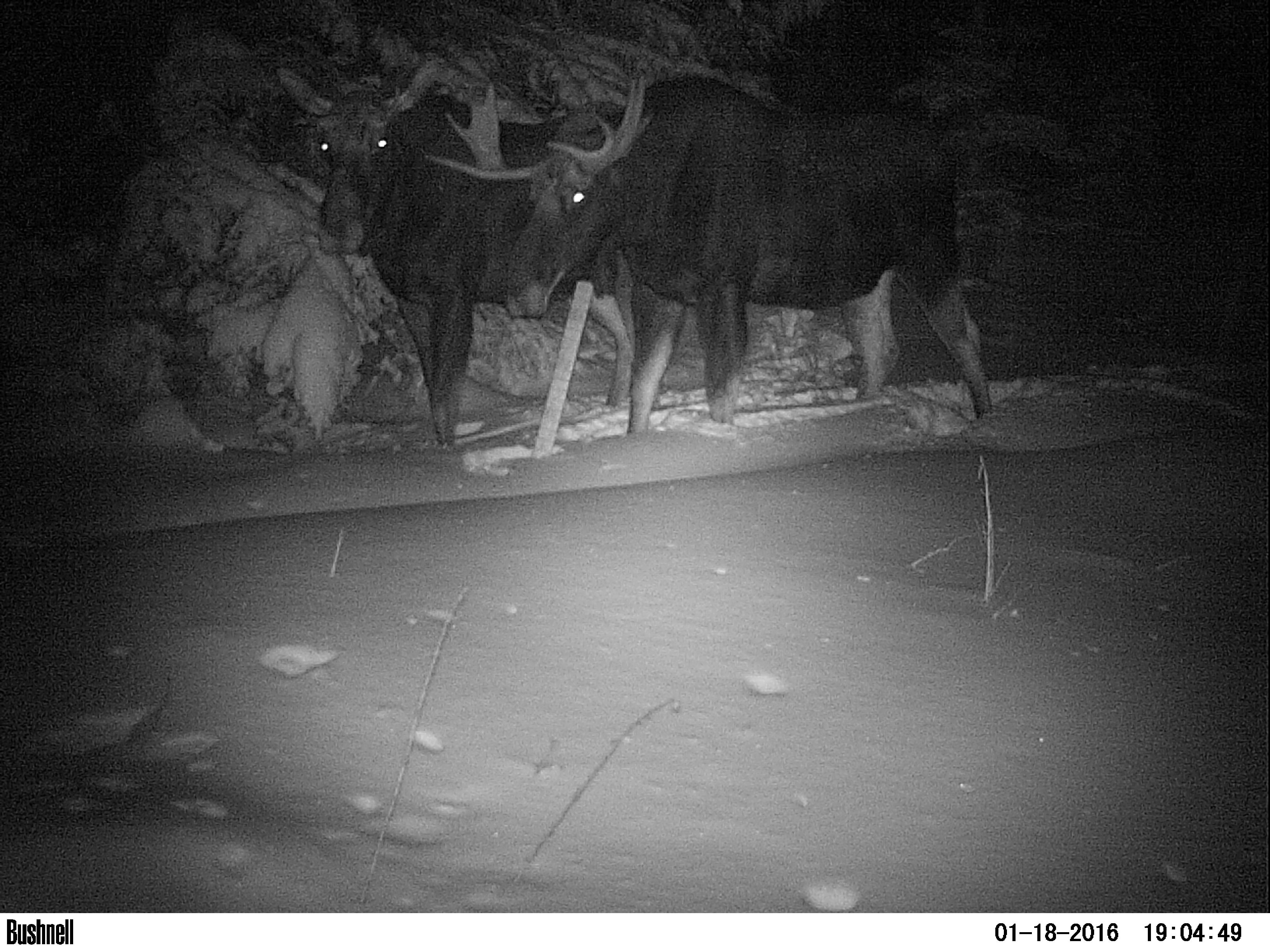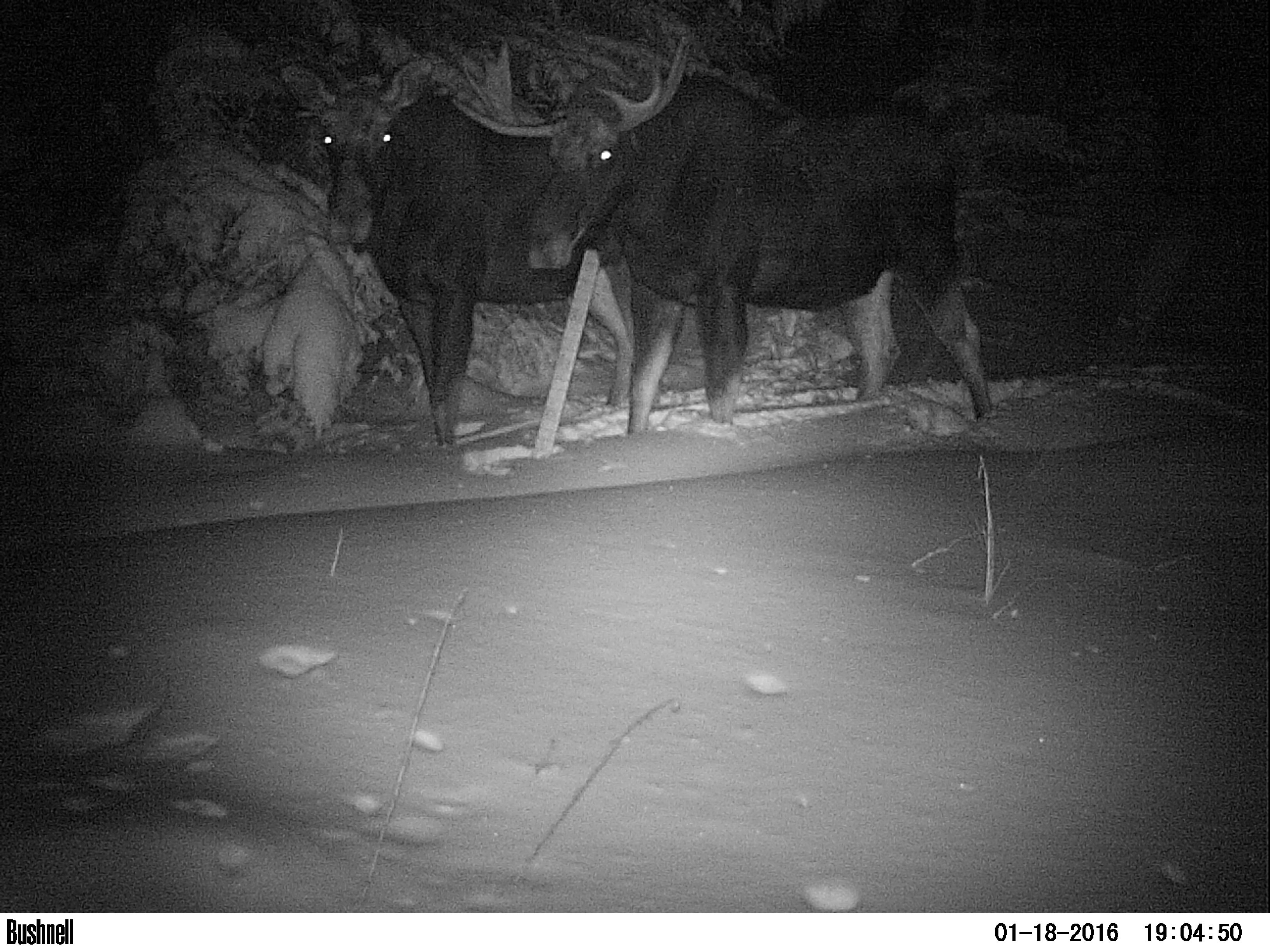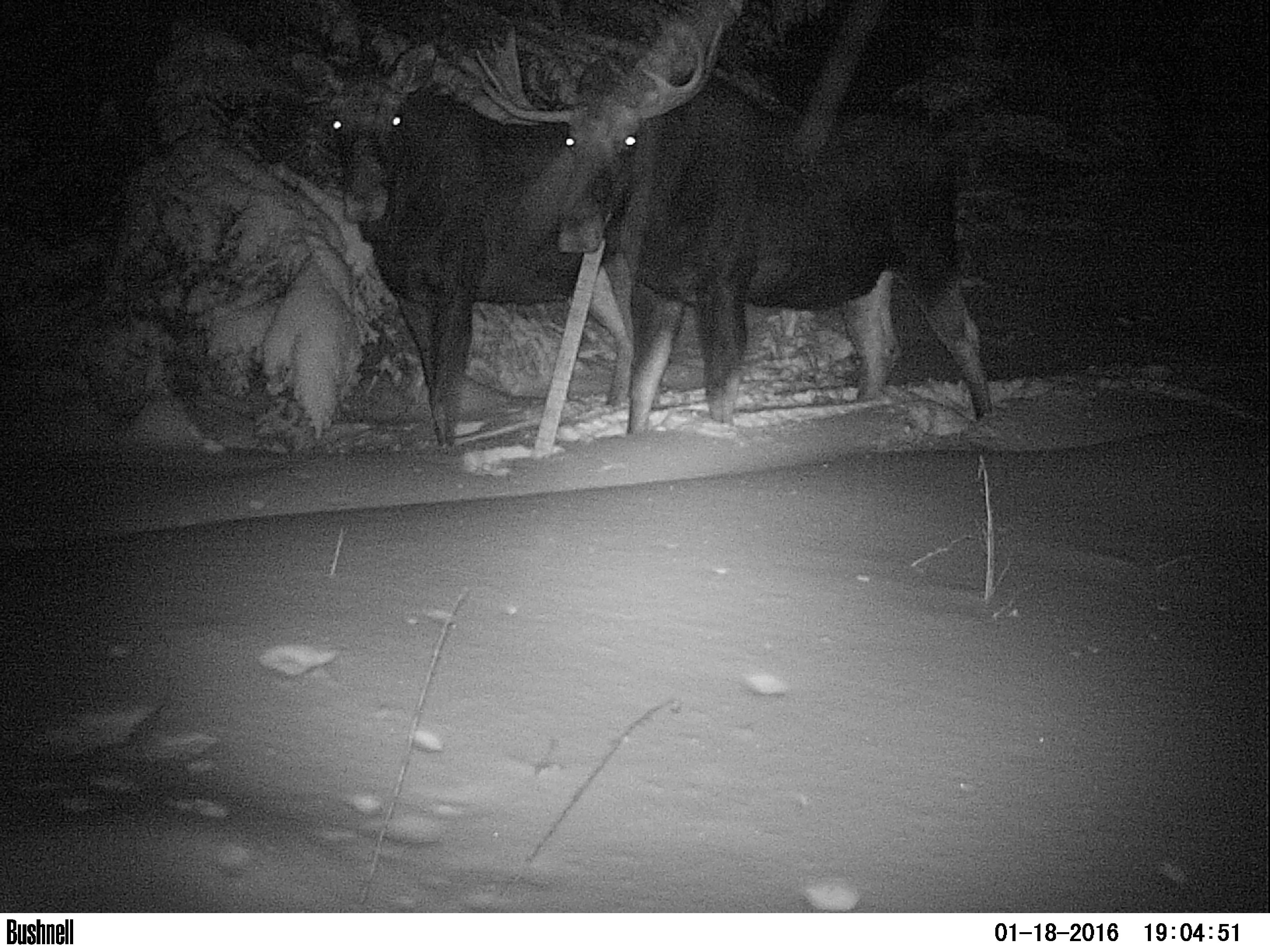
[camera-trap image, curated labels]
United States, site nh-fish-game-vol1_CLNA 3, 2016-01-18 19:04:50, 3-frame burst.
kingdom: Animalia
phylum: Chordata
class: Mammalia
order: Artiodactyla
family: Cervidae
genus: Alces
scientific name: Alces alces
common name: moose